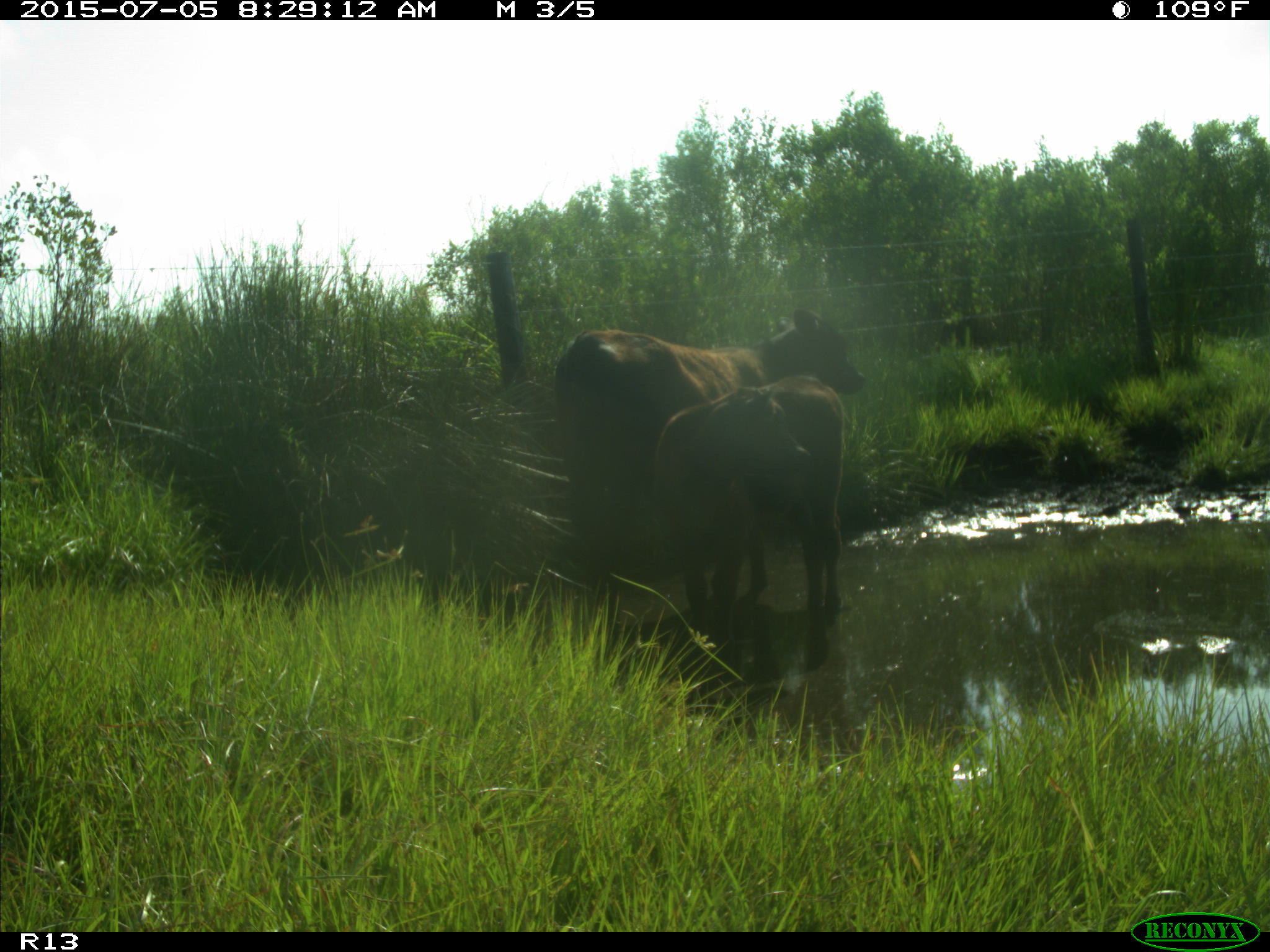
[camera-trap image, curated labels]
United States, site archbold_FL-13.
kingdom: Animalia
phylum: Chordata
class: Mammalia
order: Artiodactyla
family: Bovidae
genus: Bos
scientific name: Bos taurus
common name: domestic cow